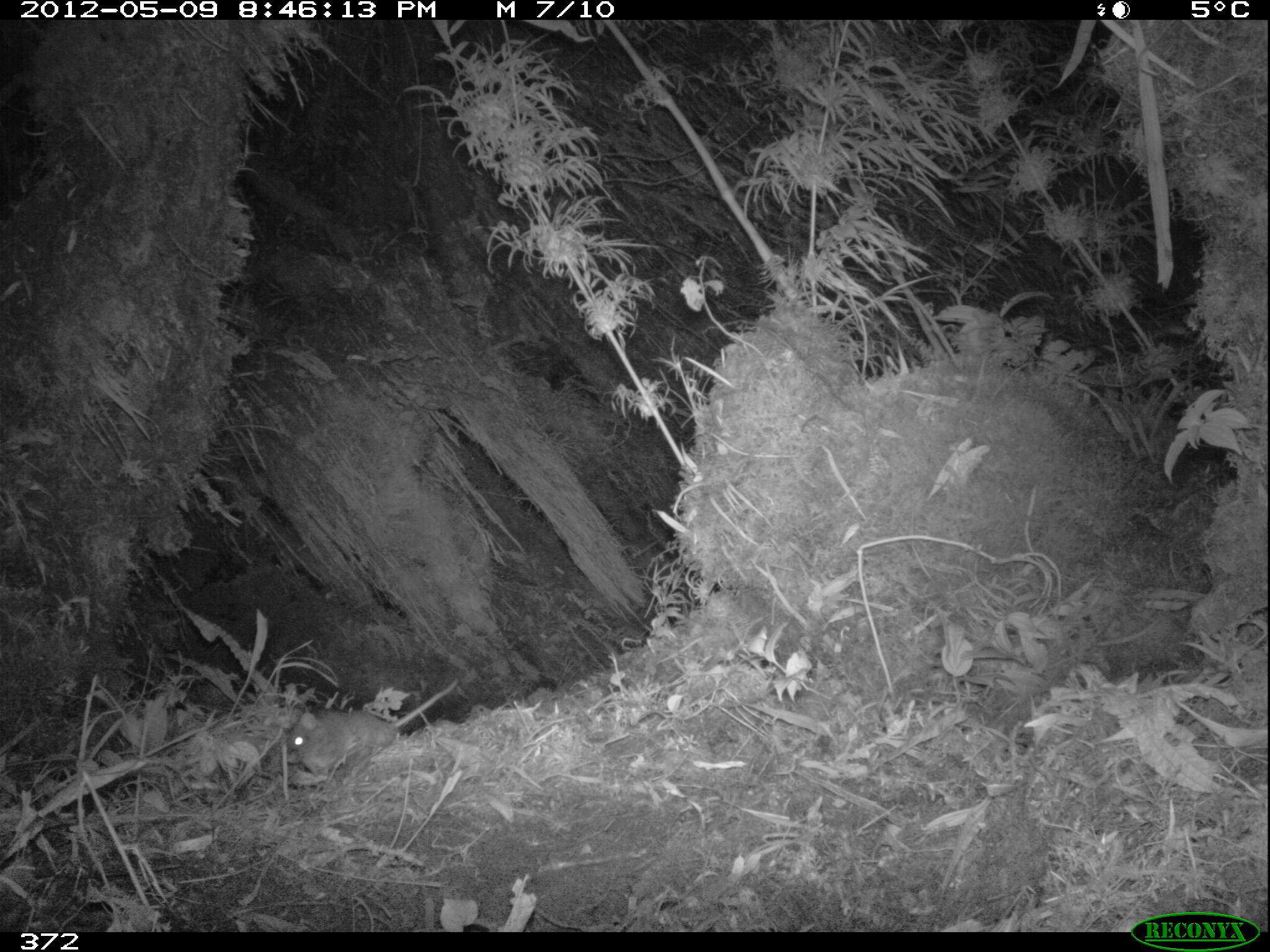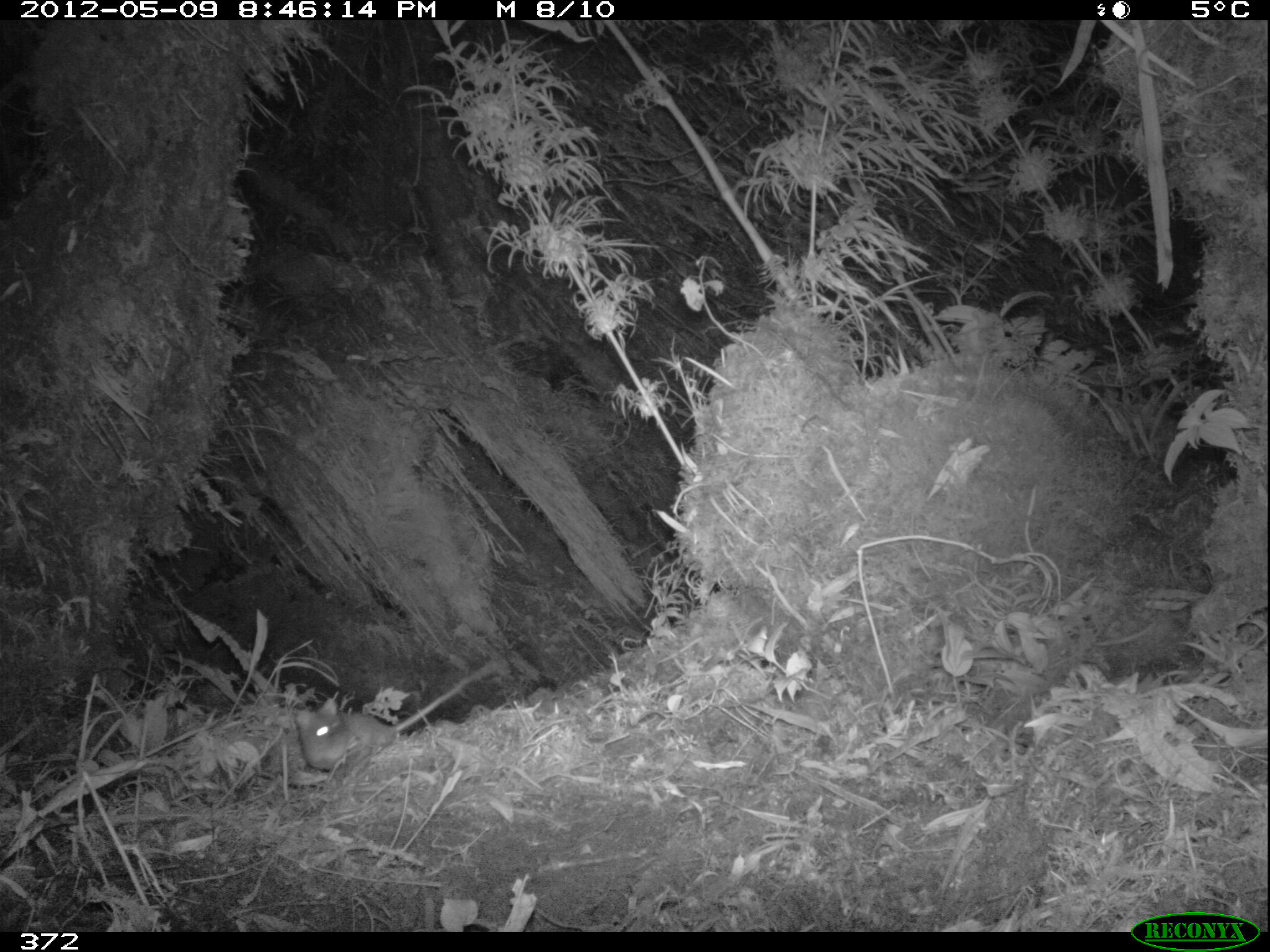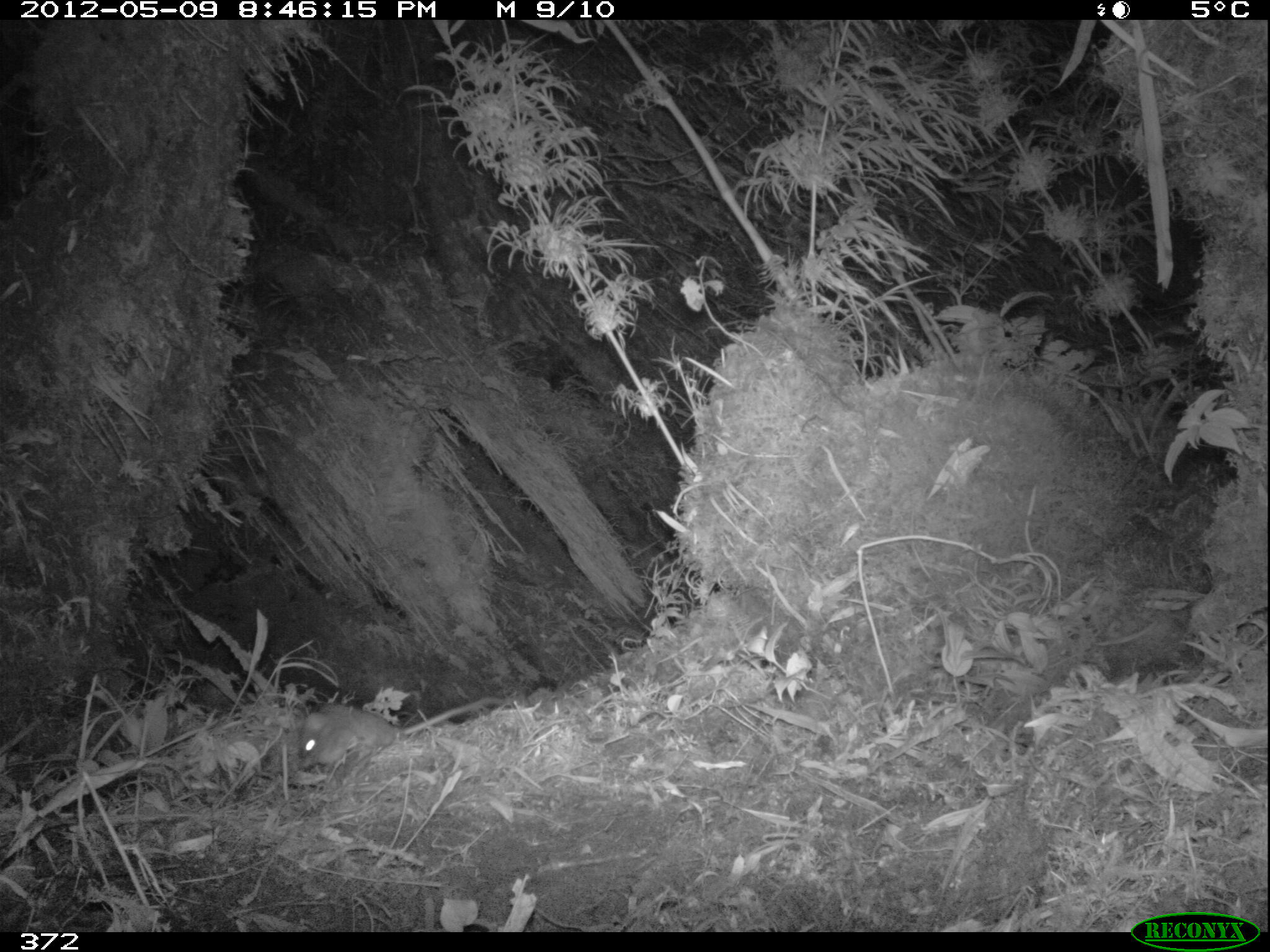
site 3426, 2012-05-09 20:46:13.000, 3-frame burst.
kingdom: Animalia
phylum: Chordata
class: Mammalia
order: Rodentia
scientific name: Rodentia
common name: rodents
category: unknown rodent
Unknown rodent (rodents) (Rodentia).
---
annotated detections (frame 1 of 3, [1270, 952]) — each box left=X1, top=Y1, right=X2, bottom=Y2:
unknown rodent: left=286, top=678, right=458, bottom=771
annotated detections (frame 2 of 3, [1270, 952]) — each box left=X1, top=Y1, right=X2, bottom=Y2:
unknown rodent: left=292, top=654, right=495, bottom=769